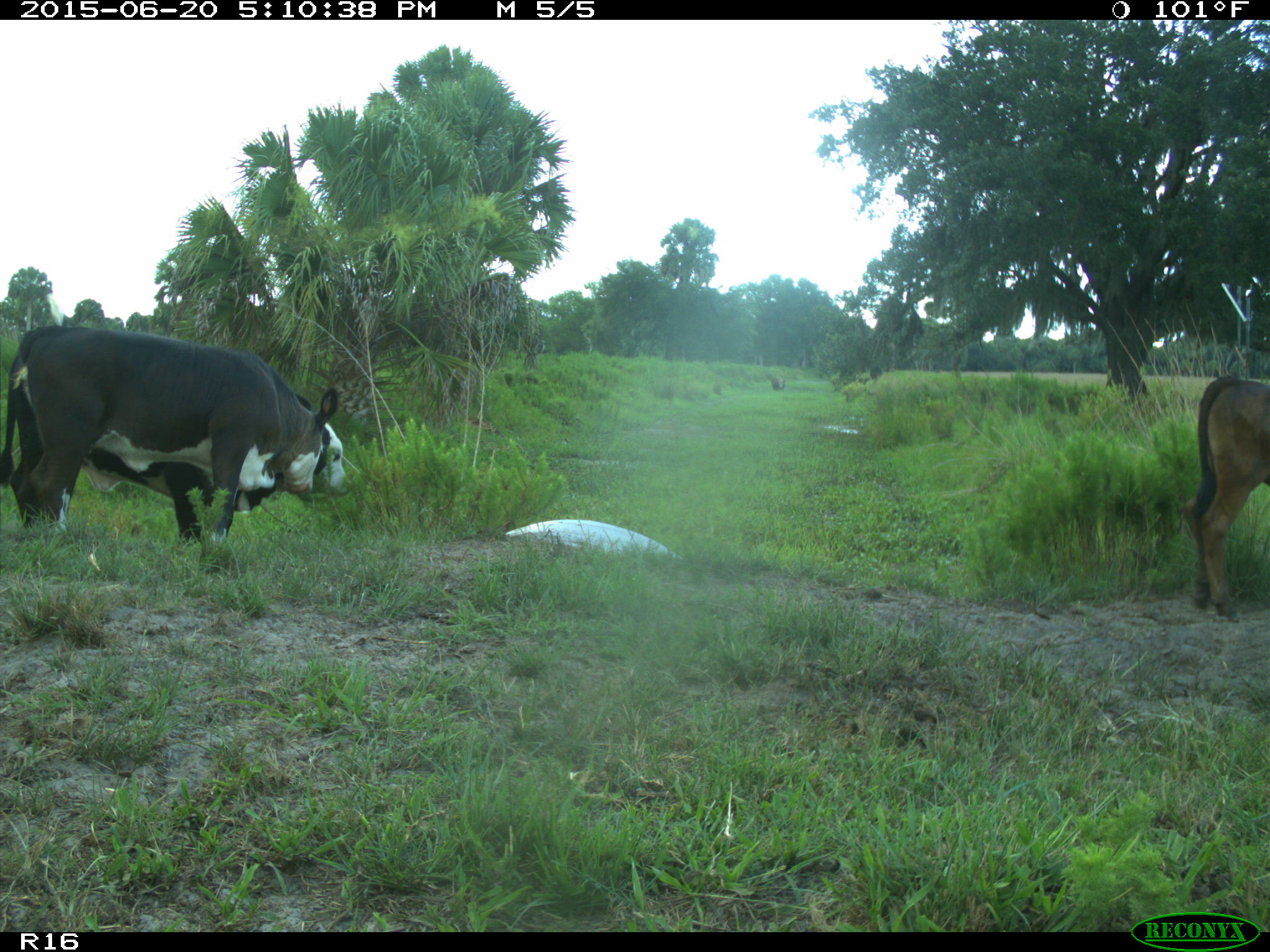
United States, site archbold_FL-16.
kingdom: Animalia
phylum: Chordata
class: Mammalia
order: Artiodactyla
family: Bovidae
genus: Bos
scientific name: Bos taurus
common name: domestic cow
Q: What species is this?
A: Bos taurus (domestic cow).